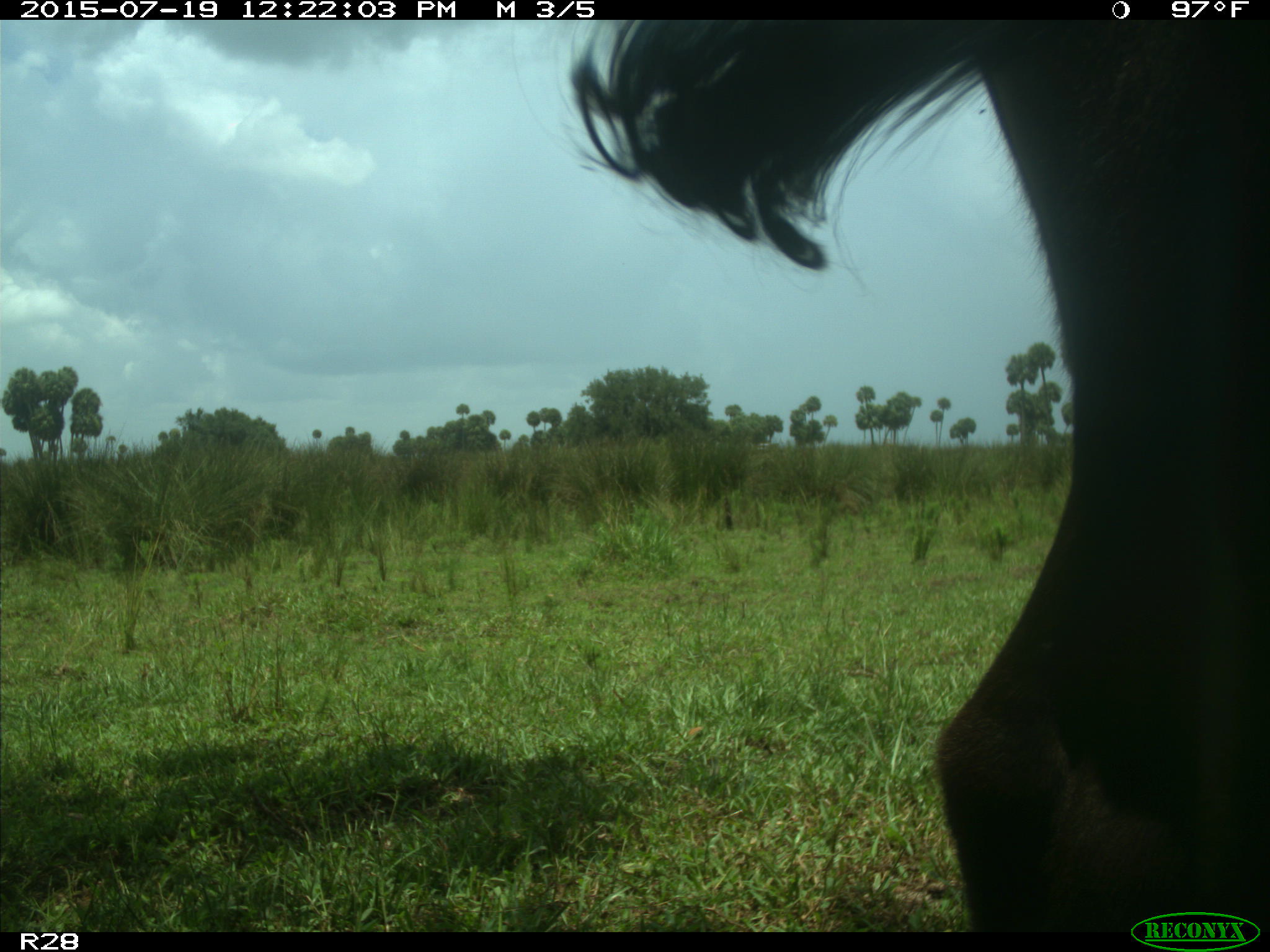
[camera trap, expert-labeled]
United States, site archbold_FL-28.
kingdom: Animalia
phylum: Chordata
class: Mammalia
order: Artiodactyla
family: Bovidae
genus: Bos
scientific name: Bos taurus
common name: domestic cow